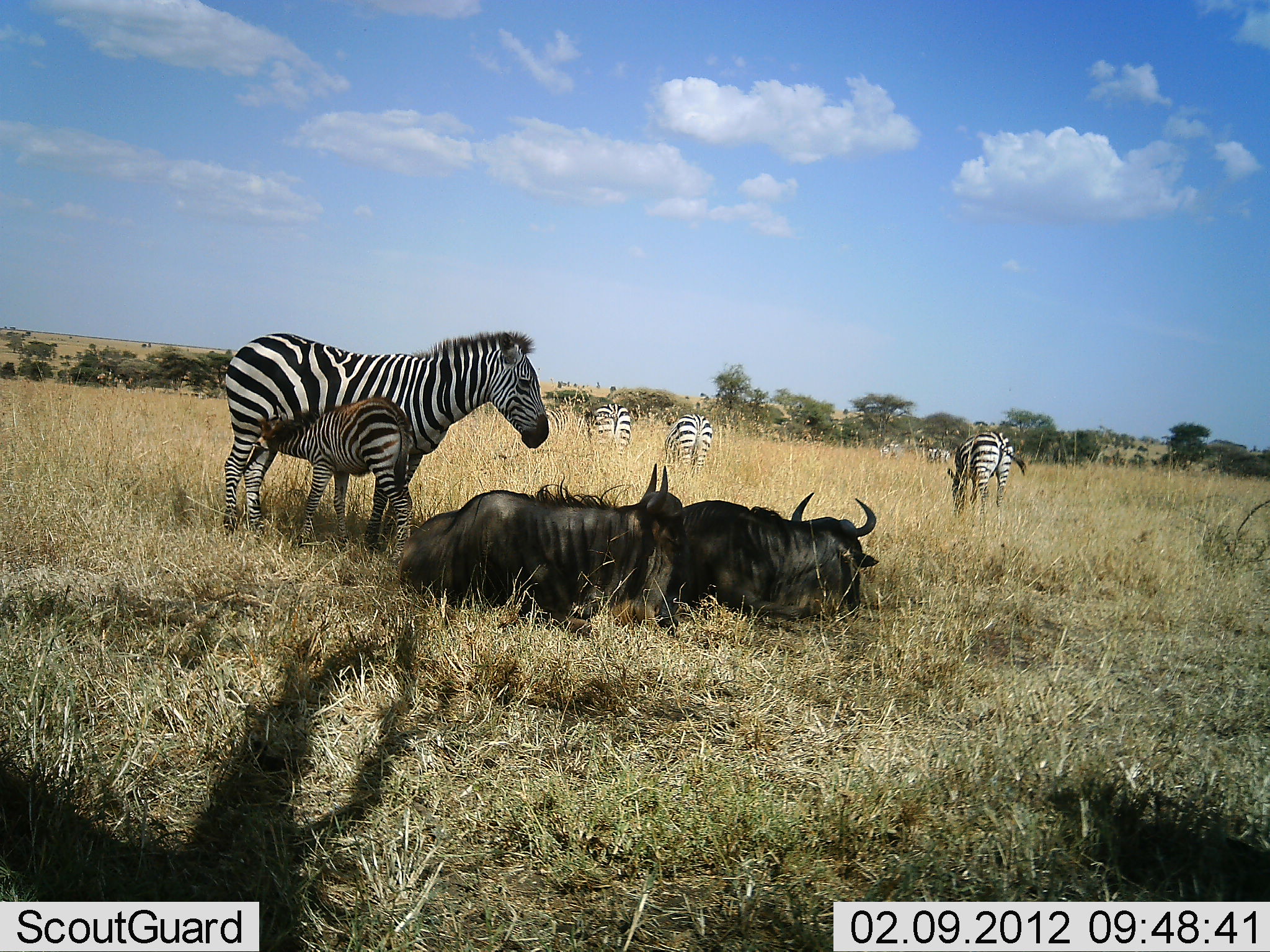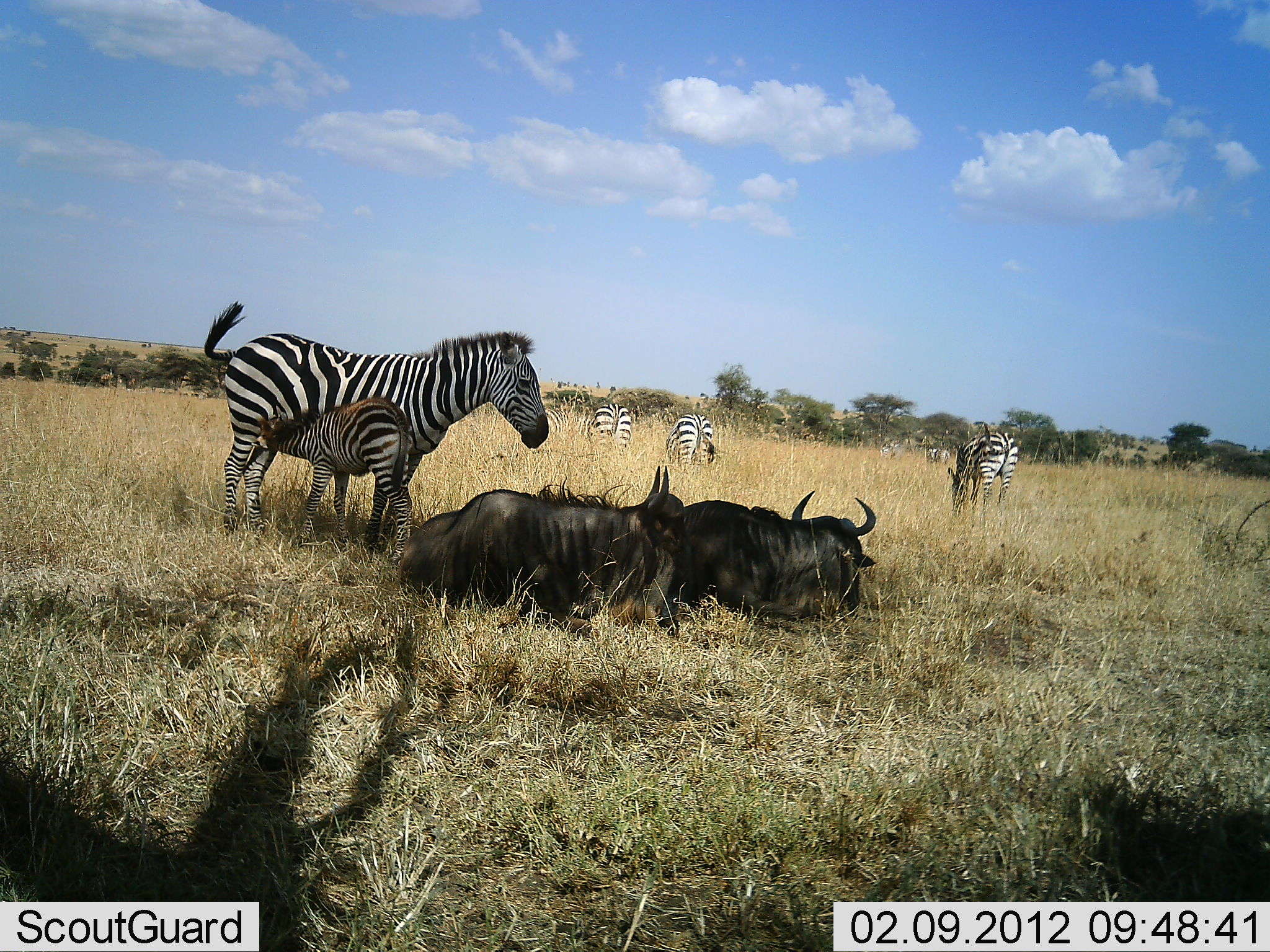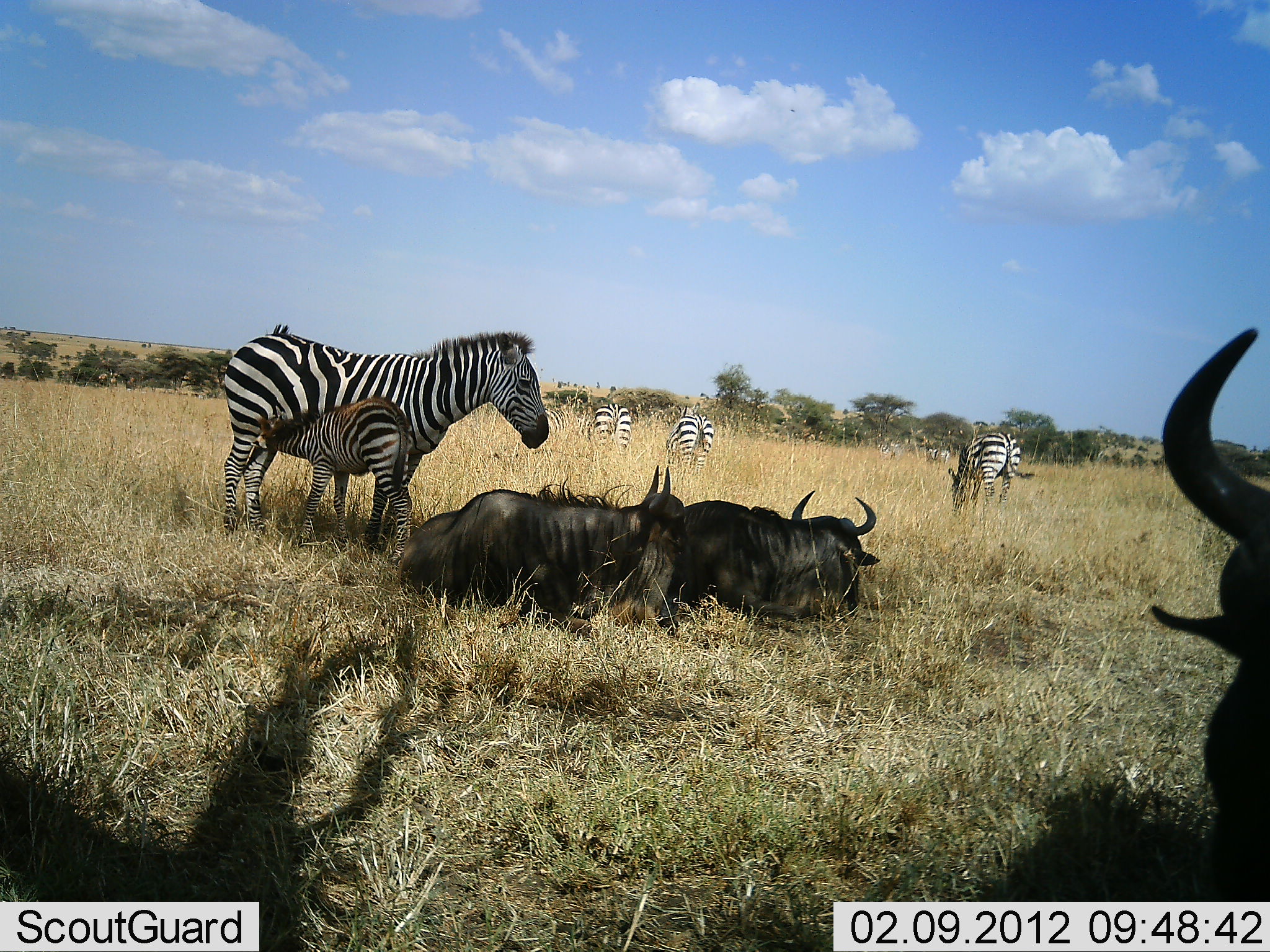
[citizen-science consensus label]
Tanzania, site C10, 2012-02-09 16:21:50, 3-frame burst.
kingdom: Animalia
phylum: Chordata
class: Mammalia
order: Artiodactyla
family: Bovidae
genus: Connochaetes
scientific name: Connochaetes taurinus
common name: blue wildebeest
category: wildebeest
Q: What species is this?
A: Wildebeest (blue wildebeest) (Connochaetes taurinus).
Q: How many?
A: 3.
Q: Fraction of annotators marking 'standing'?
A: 12%.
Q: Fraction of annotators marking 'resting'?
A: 96%.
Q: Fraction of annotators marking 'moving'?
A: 16%.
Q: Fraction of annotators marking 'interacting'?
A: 4%.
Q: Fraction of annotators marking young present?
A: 0%.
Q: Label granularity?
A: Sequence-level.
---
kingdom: Animalia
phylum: Chordata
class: Mammalia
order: Perissodactyla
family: Equidae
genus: Equus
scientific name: Equus quagga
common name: plains zebra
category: zebra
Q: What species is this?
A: Zebra (plains zebra) (Equus quagga).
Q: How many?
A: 5.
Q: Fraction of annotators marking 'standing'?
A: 76%.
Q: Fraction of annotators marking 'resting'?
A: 0%.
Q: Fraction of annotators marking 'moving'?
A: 4%.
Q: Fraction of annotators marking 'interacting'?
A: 40%.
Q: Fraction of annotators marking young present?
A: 88%.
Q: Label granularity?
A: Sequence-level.